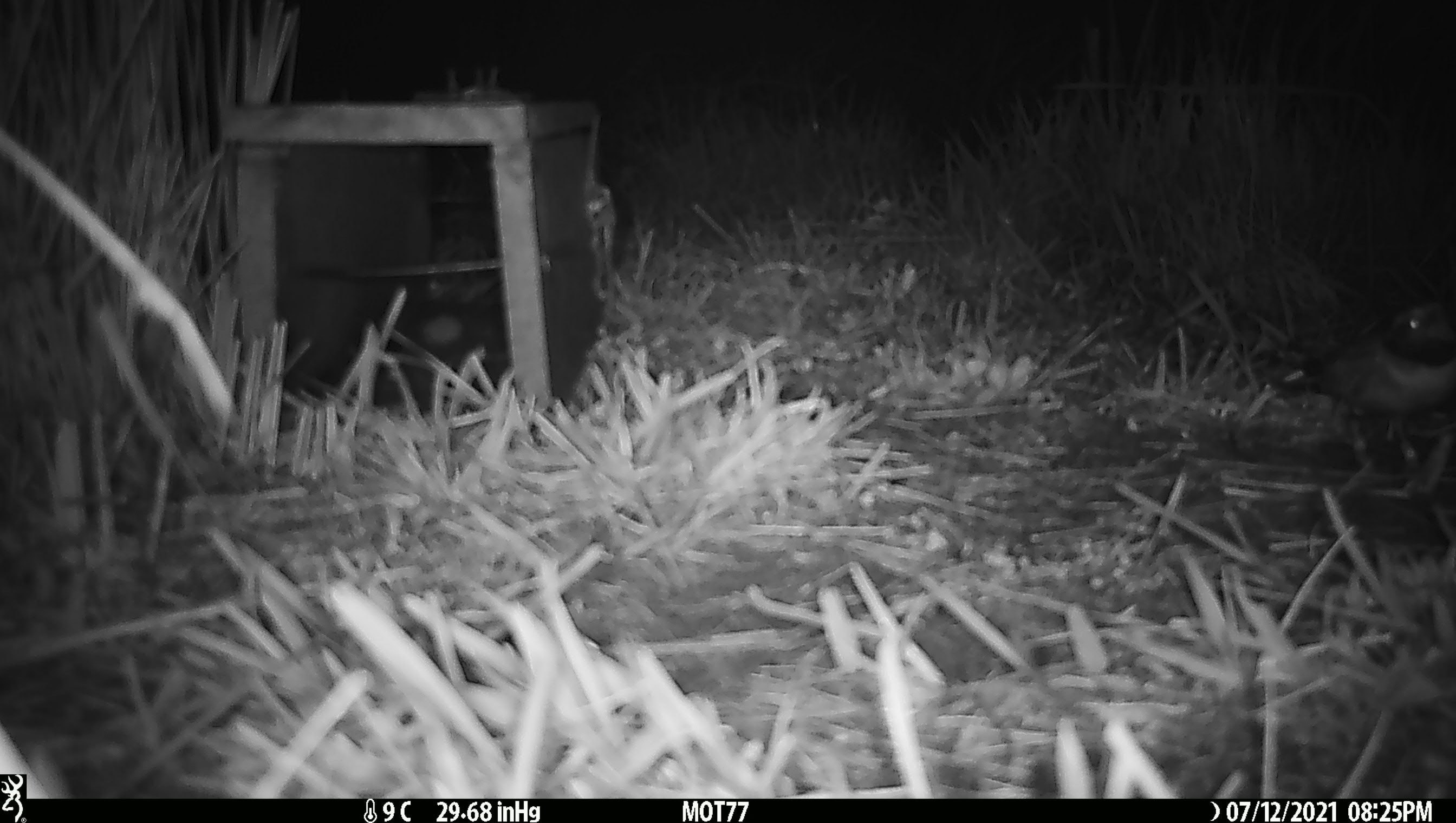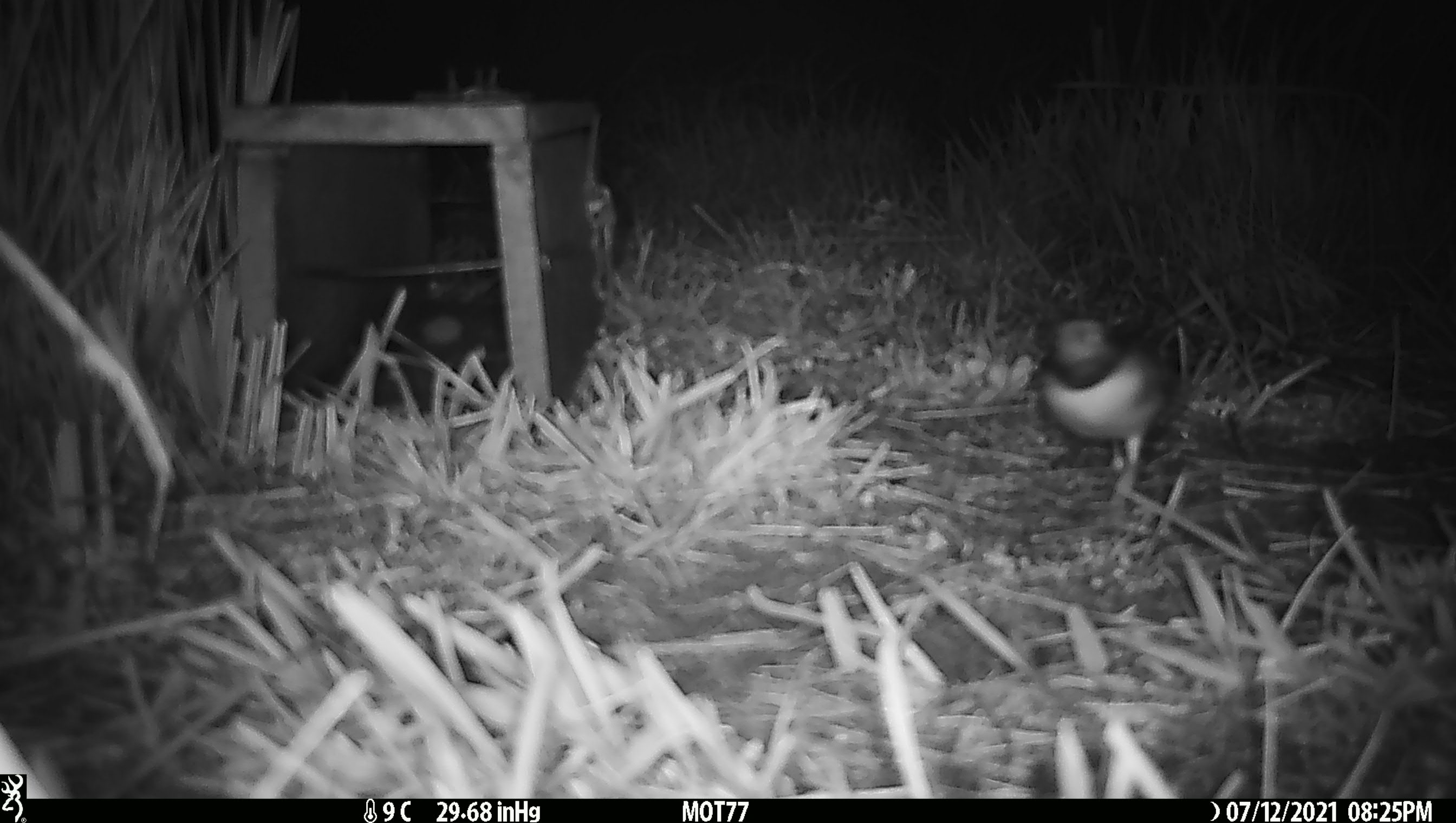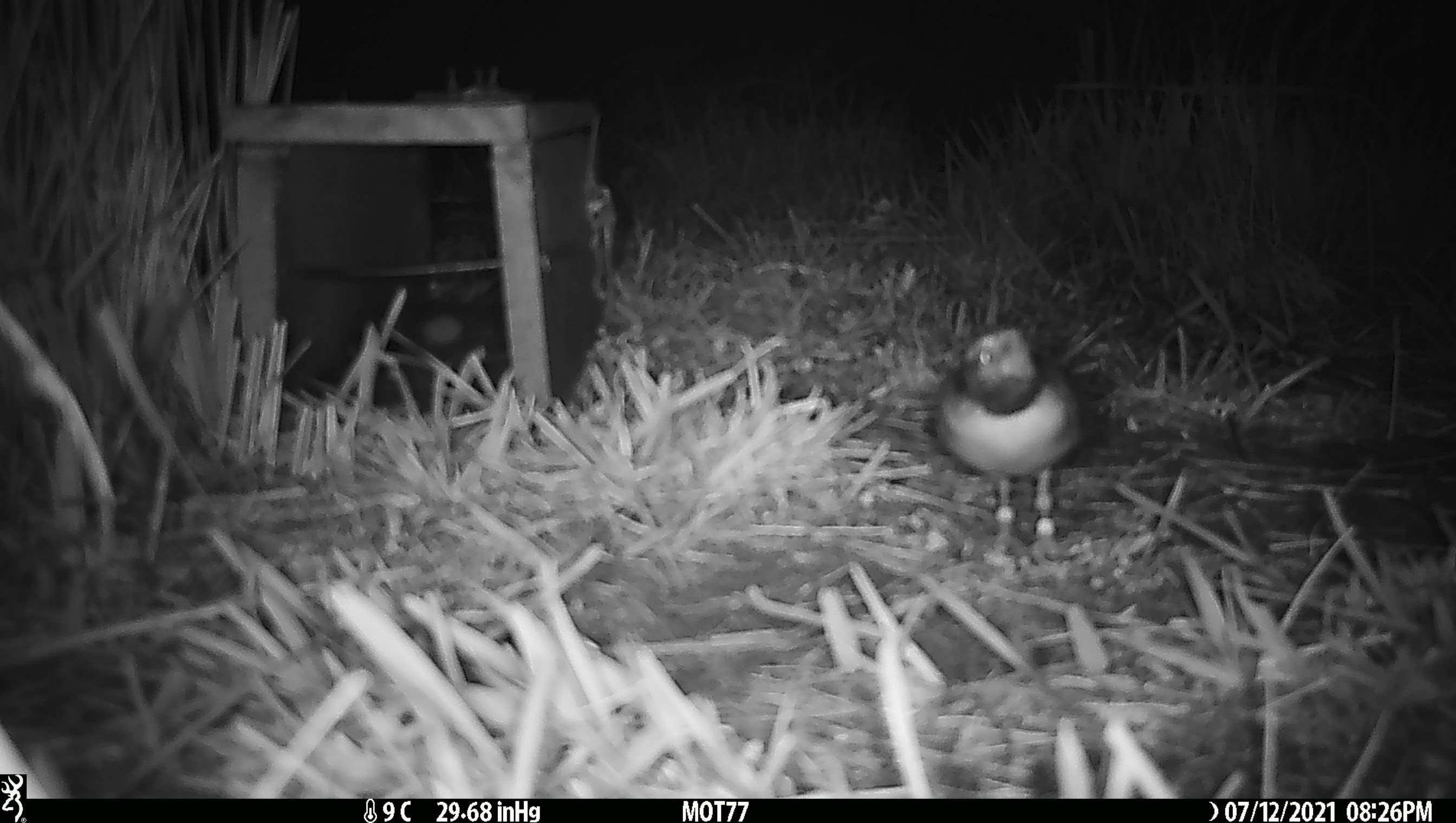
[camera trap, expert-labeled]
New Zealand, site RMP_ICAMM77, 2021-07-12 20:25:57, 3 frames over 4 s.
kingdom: Animalia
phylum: Chordata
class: Aves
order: Charadriiformes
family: Charadriidae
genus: Thinornis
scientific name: Thinornis novaeseelandiae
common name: shore plover